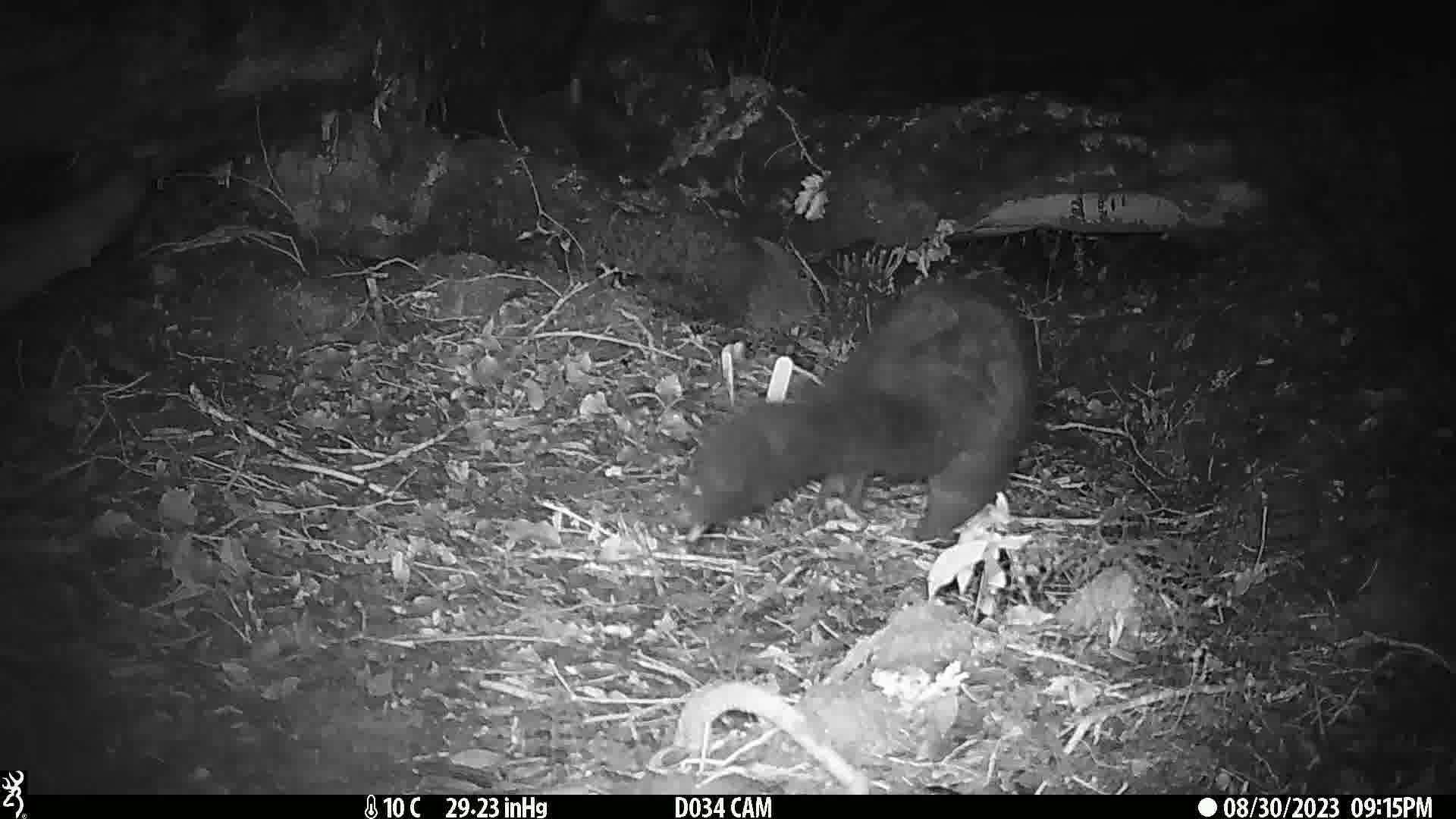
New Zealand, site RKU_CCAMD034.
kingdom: Animalia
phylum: Chordata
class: Mammalia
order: Diprotodontia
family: Phalangeridae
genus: Trichosurus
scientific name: Trichosurus vulpecula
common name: common brushtail possum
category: possum